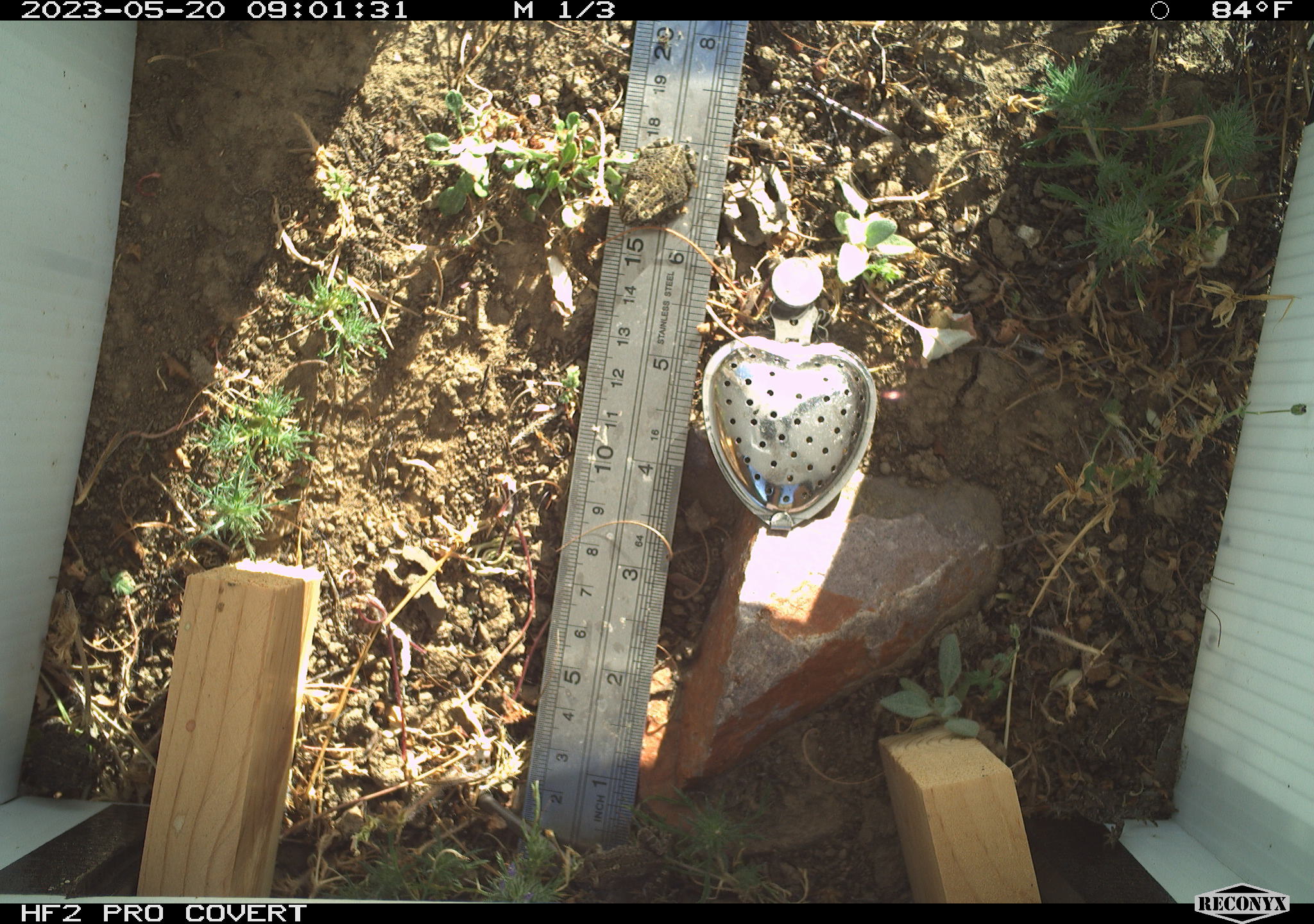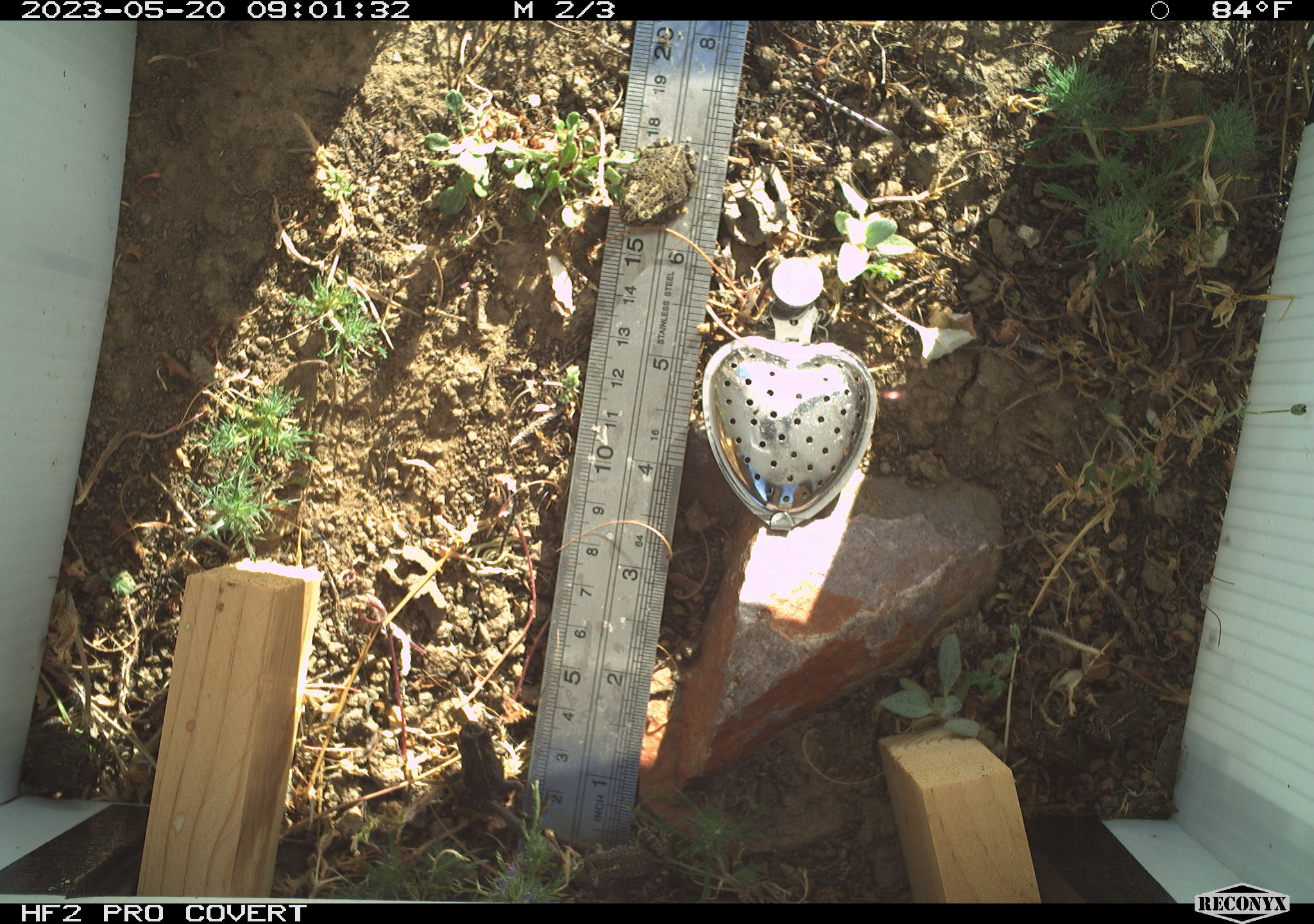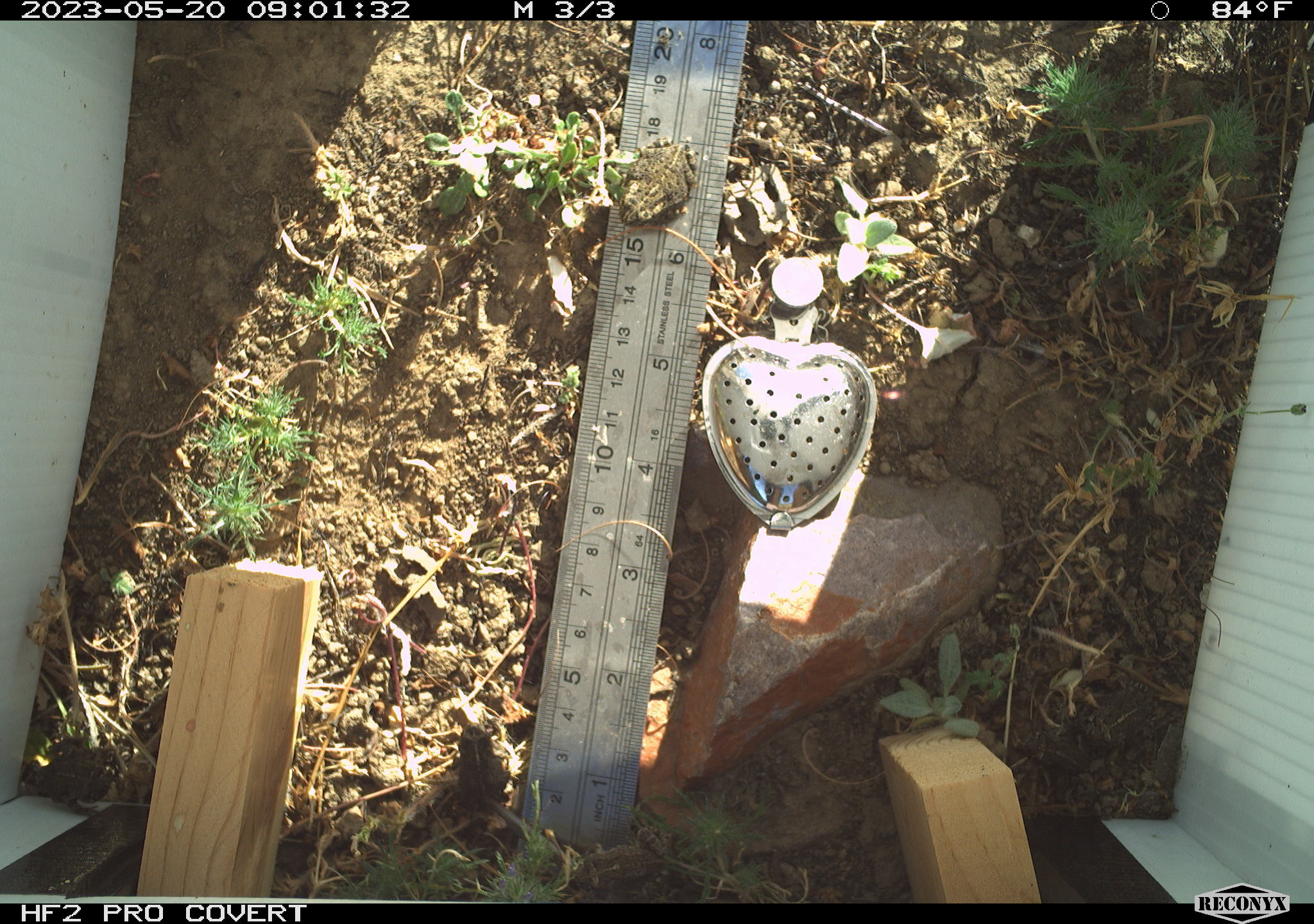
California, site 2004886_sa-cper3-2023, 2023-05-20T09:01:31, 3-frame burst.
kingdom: Animalia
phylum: Chordata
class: Amphibia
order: Anura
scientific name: Anura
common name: frogs